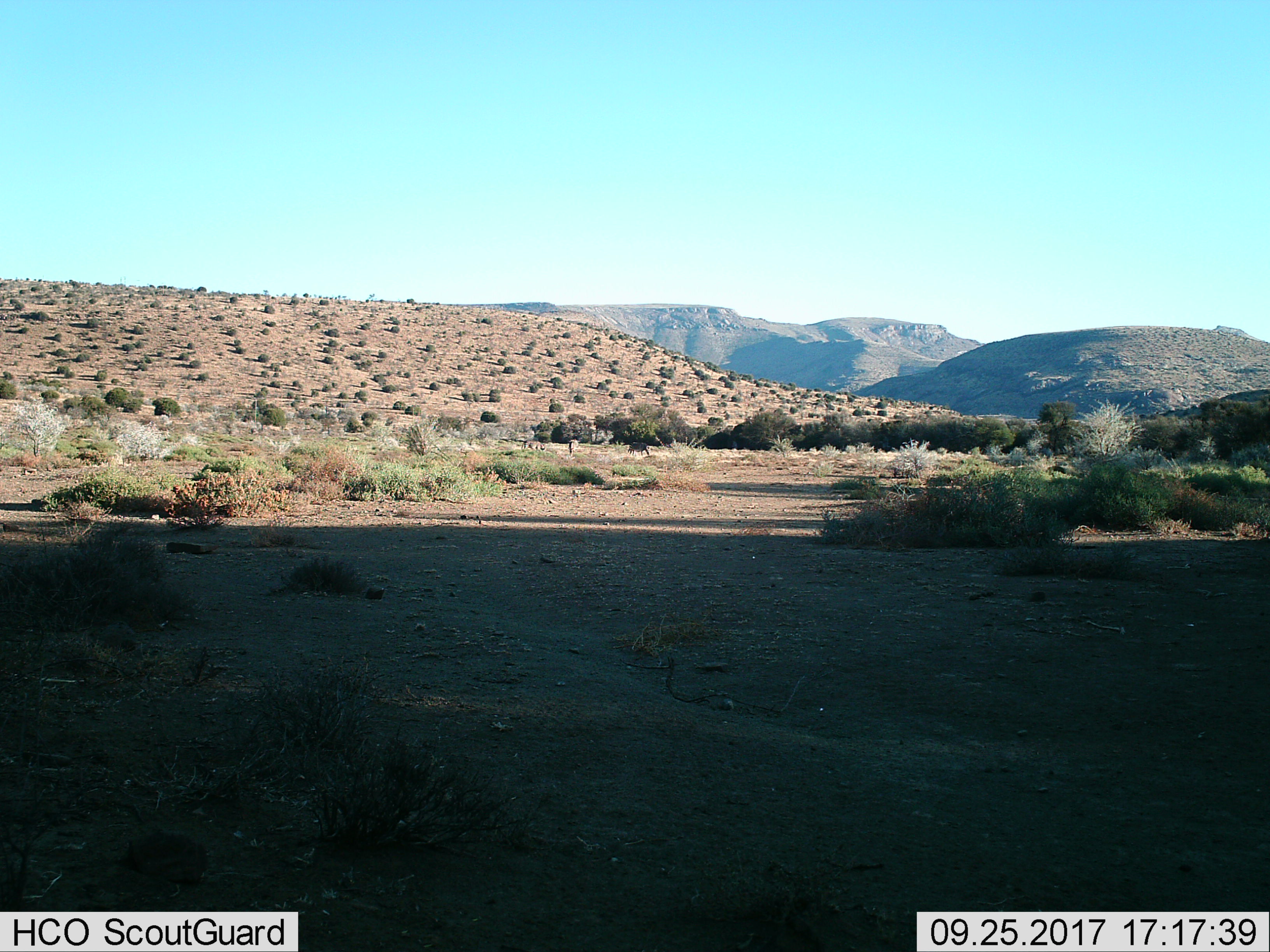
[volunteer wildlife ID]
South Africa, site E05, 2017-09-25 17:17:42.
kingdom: Animalia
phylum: Chordata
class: Mammalia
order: Perissodactyla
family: Equidae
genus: Equus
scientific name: Equus zebra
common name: mountain zebra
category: zebramountain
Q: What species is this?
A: Zebramountain (mountain zebra) (Equus zebra).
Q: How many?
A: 3.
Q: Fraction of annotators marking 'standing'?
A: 50%.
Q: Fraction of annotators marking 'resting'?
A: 0%.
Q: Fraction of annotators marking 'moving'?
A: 33%.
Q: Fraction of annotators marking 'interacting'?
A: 17%.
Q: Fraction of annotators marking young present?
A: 0%.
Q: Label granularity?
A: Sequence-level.